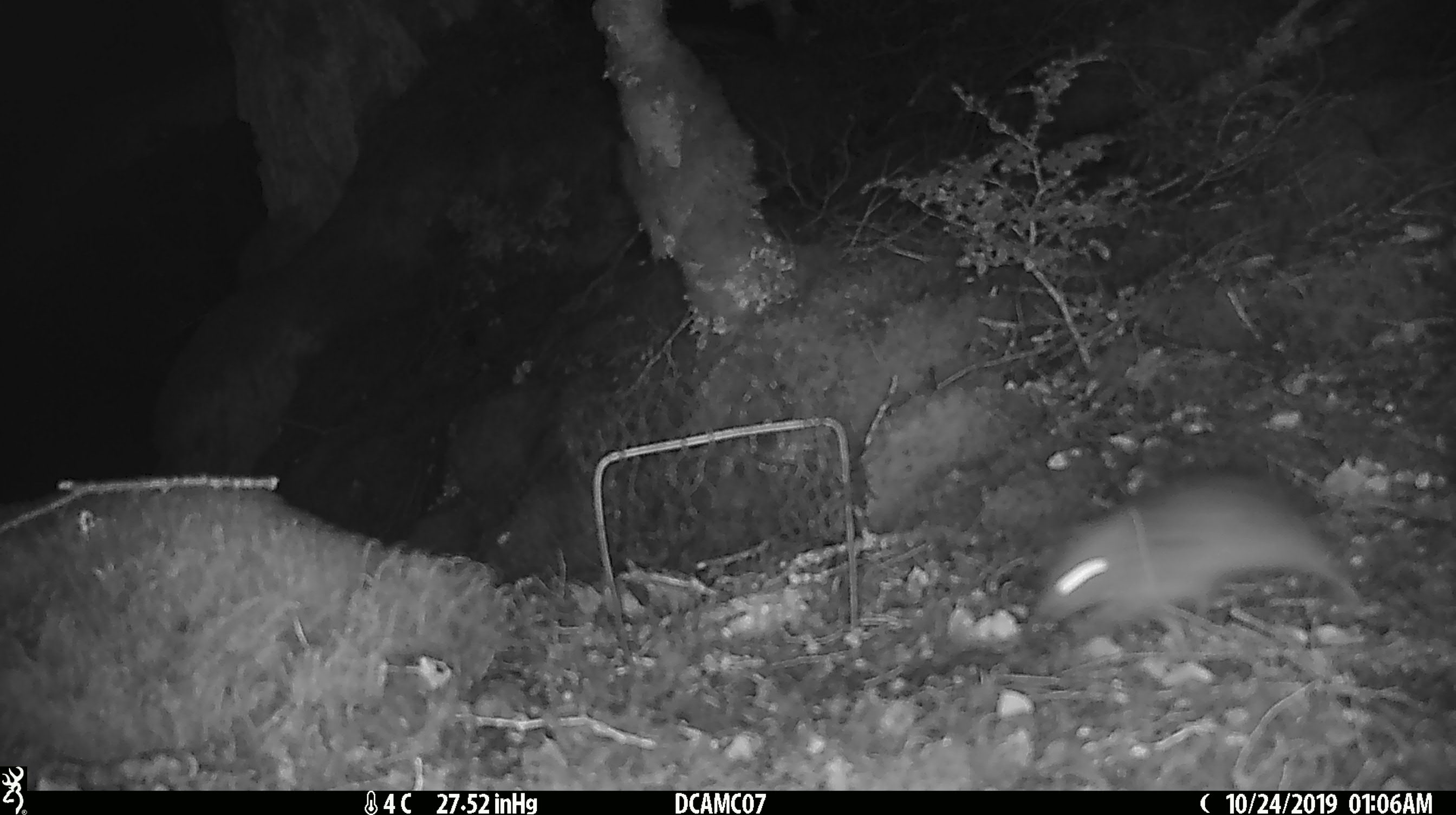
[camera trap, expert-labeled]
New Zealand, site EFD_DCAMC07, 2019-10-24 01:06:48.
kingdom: Animalia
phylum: Chordata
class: Mammalia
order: Rodentia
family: Muridae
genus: Rattus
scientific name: Rattus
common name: rat